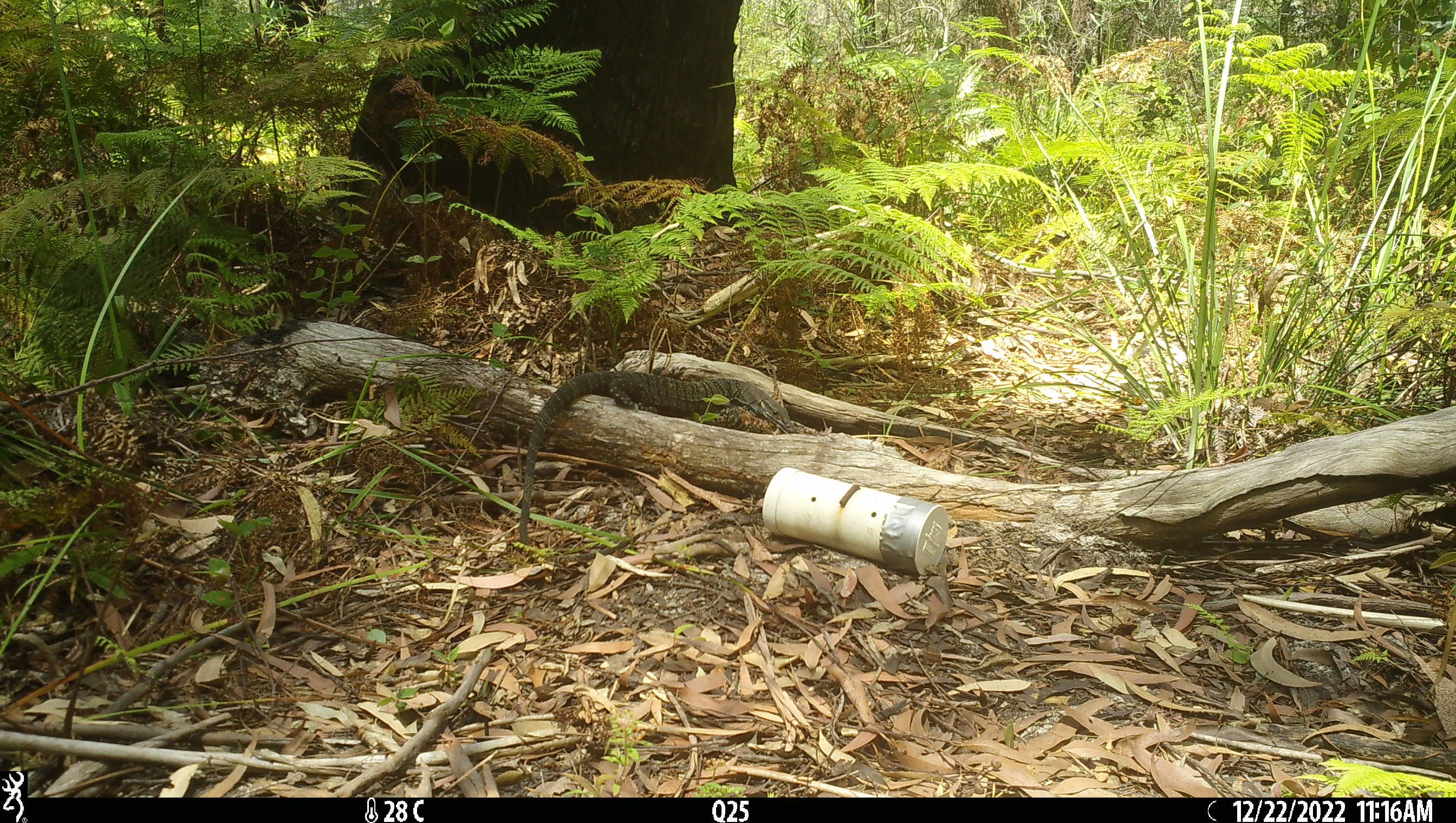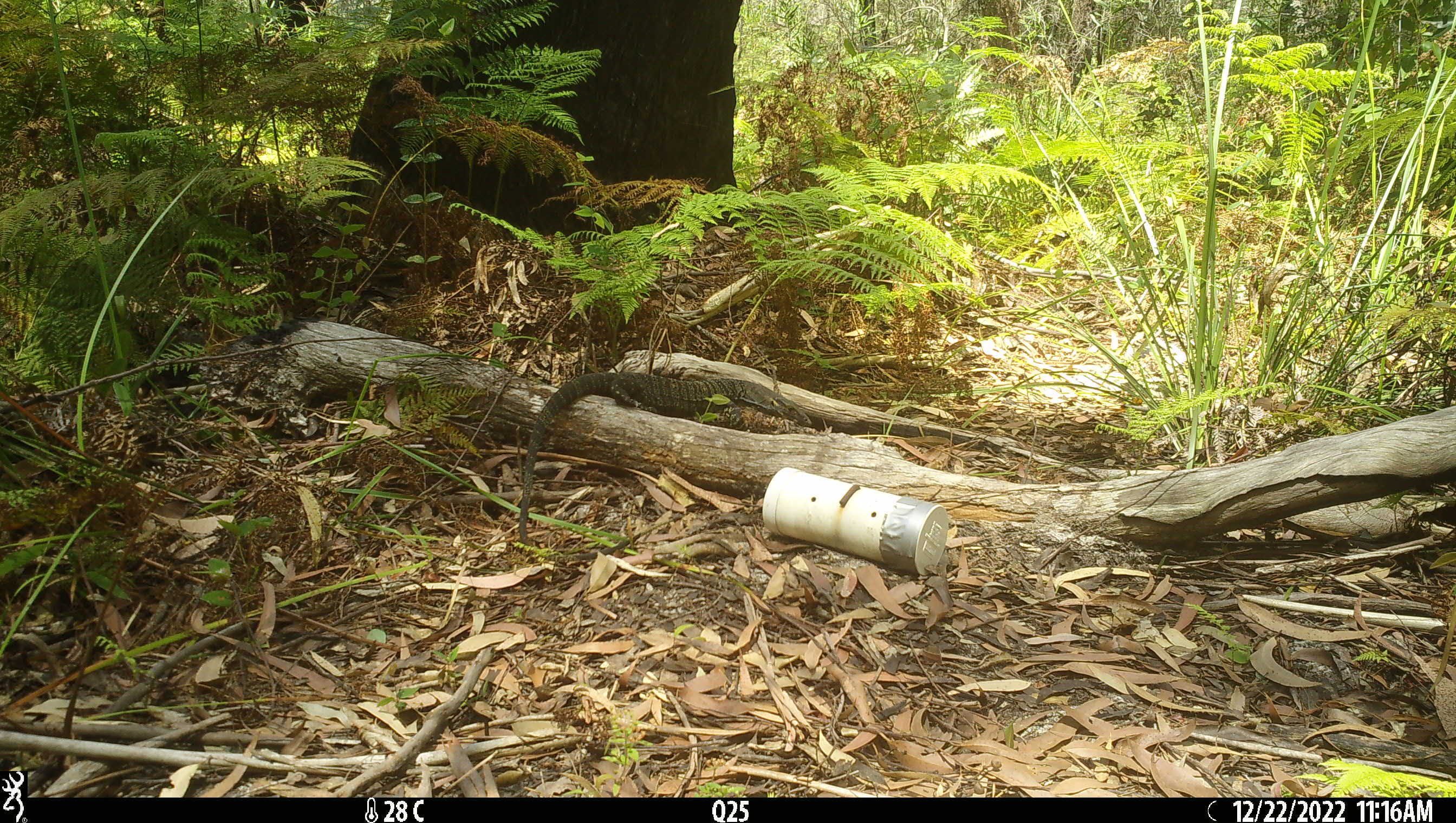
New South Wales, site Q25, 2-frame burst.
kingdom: Animalia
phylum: Chordata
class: Reptilia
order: Squamata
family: Varanidae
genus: Varanus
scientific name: Varanus varius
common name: lace monitor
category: goanna